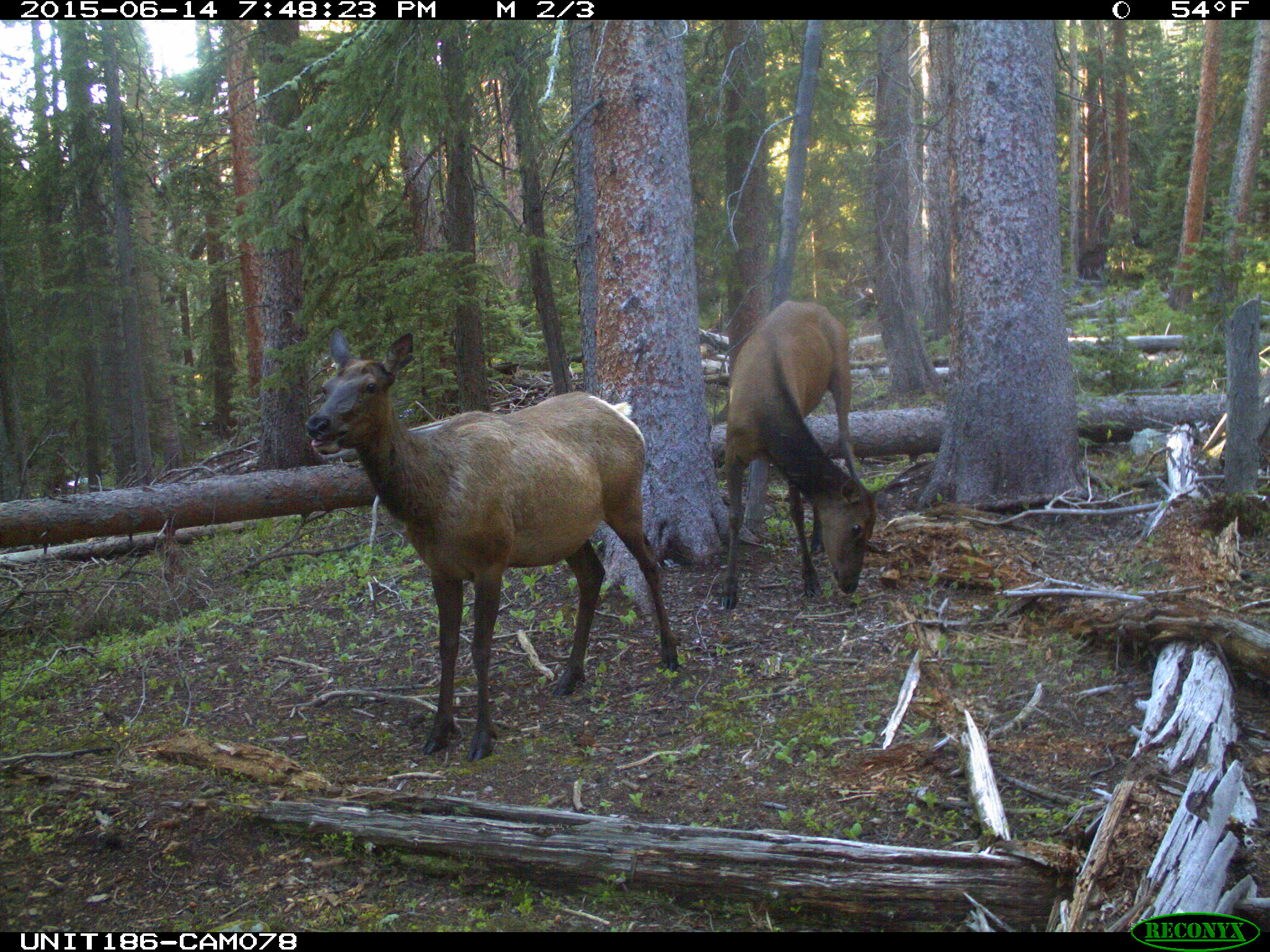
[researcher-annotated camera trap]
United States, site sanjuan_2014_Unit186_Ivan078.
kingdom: Animalia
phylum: Chordata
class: Mammalia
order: Artiodactyla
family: Cervidae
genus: Cervus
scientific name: Cervus elaphus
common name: red deer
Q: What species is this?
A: Cervus elaphus (red deer).